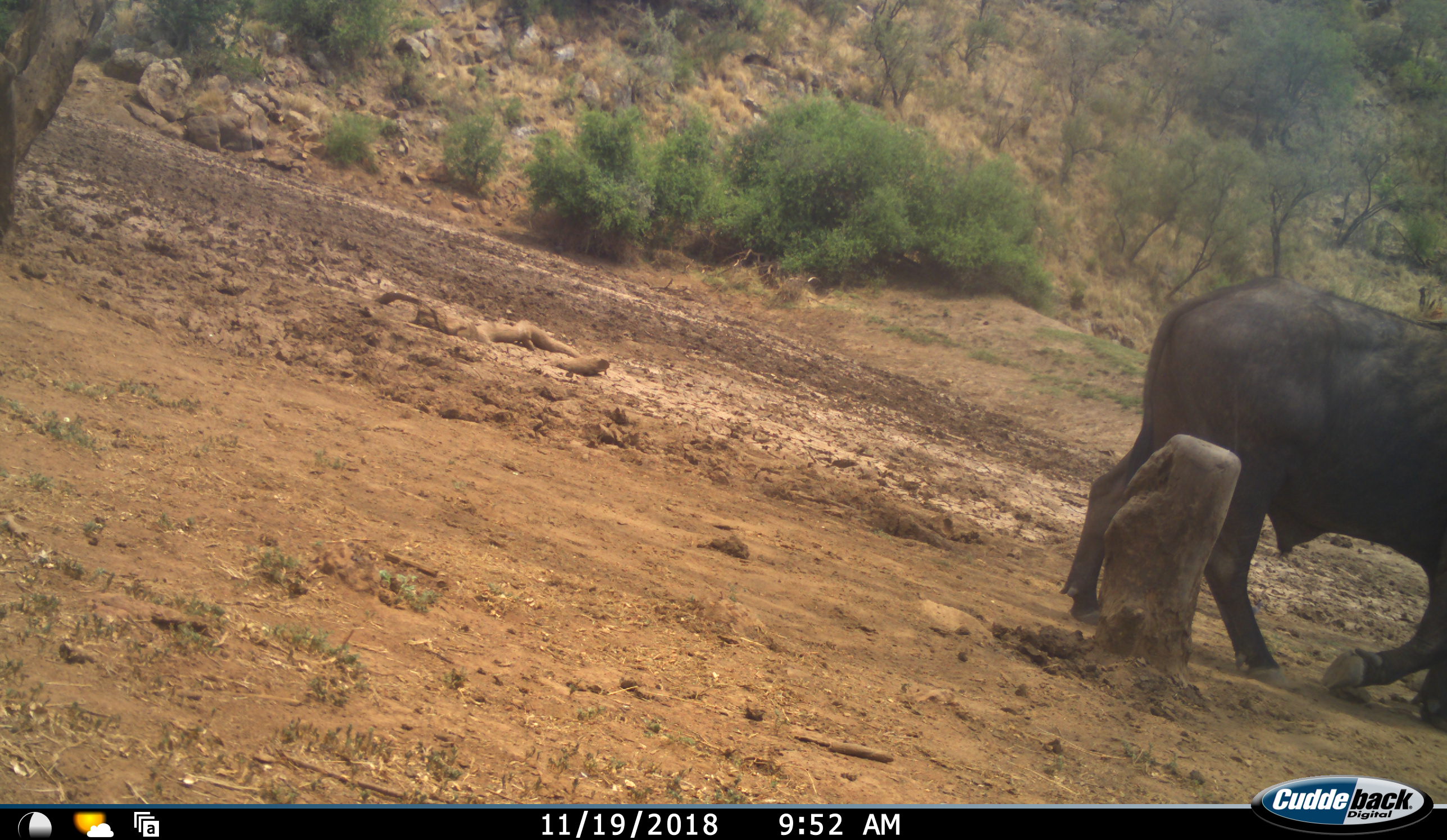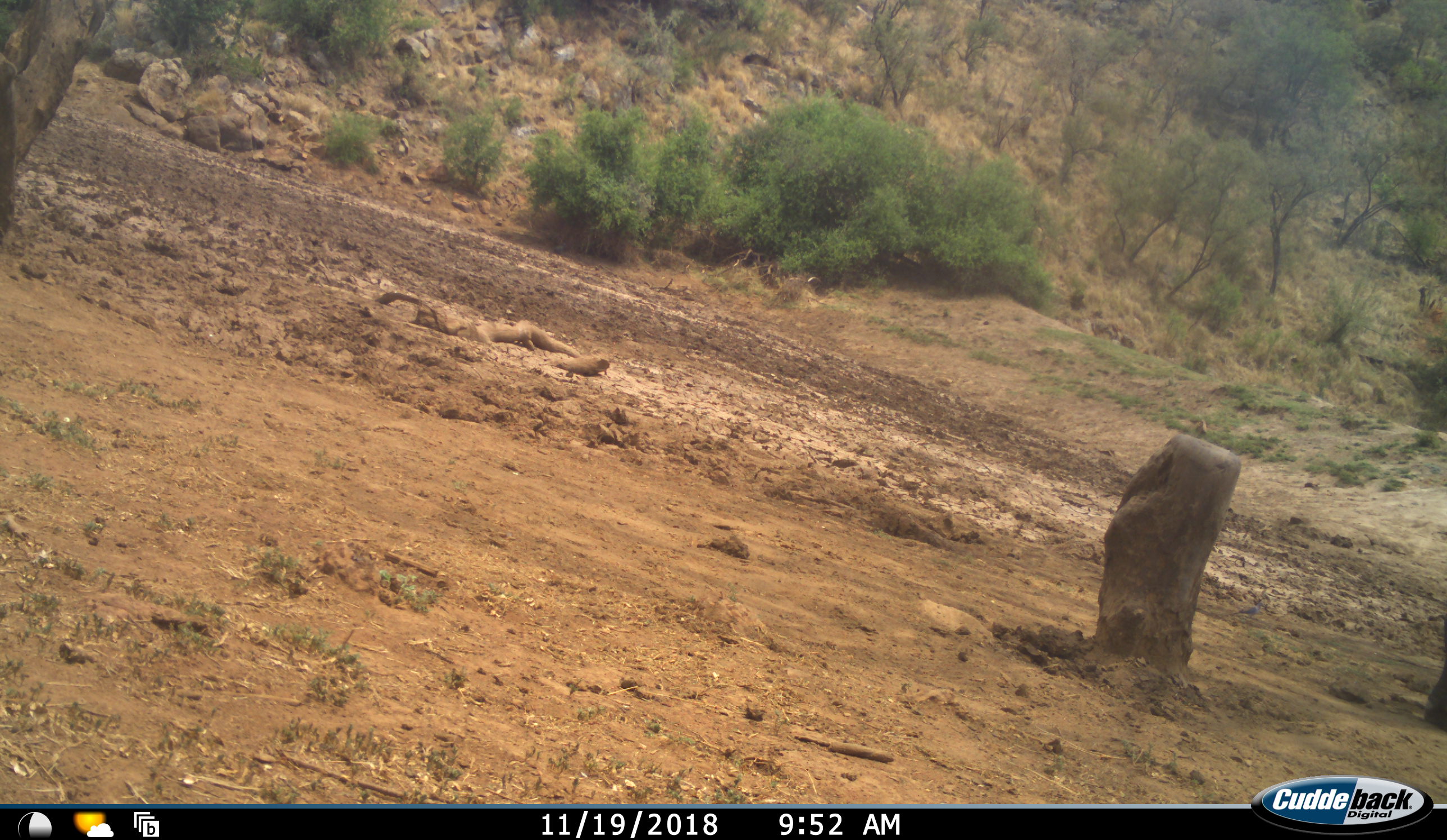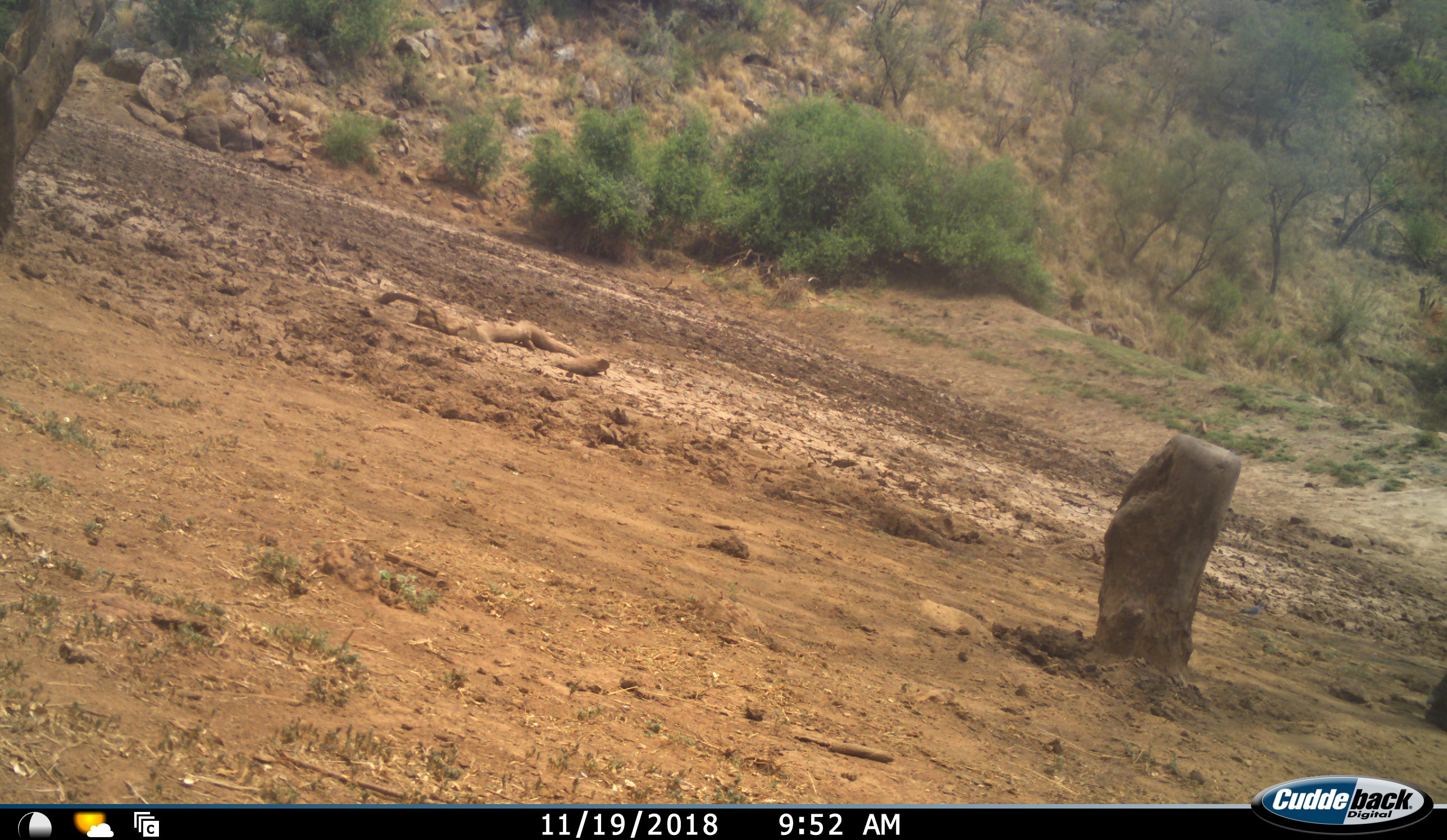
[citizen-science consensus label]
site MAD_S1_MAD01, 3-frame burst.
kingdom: Animalia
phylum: Chordata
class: Mammalia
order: Artiodactyla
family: Bovidae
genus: Syncerus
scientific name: Syncerus caffer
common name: african buffalo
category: buffalo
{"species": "buffalo (african buffalo) (Syncerus caffer)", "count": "1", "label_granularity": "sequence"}